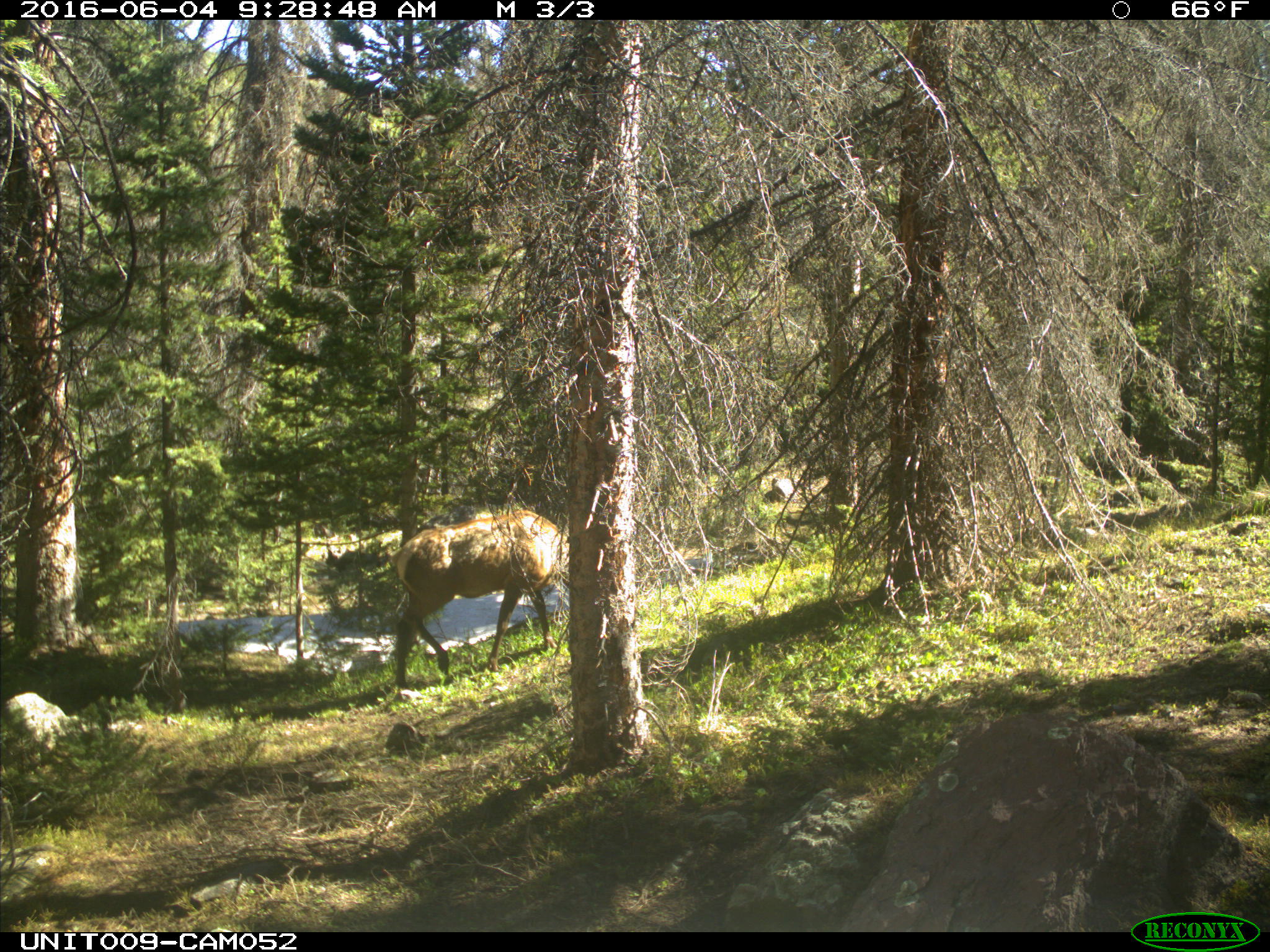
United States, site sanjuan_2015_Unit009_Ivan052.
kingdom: Animalia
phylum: Chordata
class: Mammalia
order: Artiodactyla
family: Cervidae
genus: Cervus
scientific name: Cervus elaphus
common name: red deer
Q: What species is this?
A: Cervus elaphus (red deer).